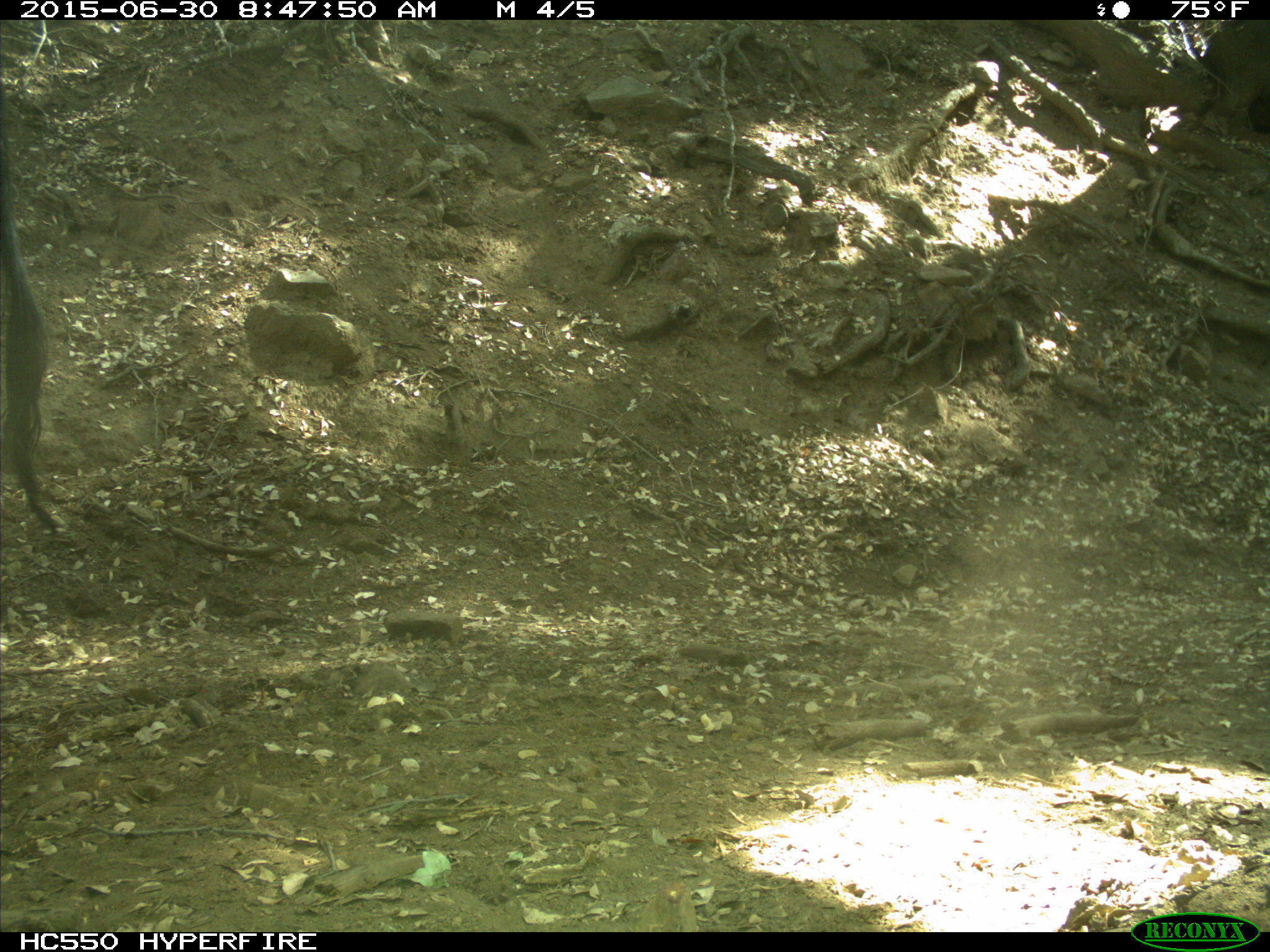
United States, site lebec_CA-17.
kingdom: Animalia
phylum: Chordata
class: Mammalia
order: Artiodactyla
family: Bovidae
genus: Bos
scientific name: Bos taurus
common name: domestic cow